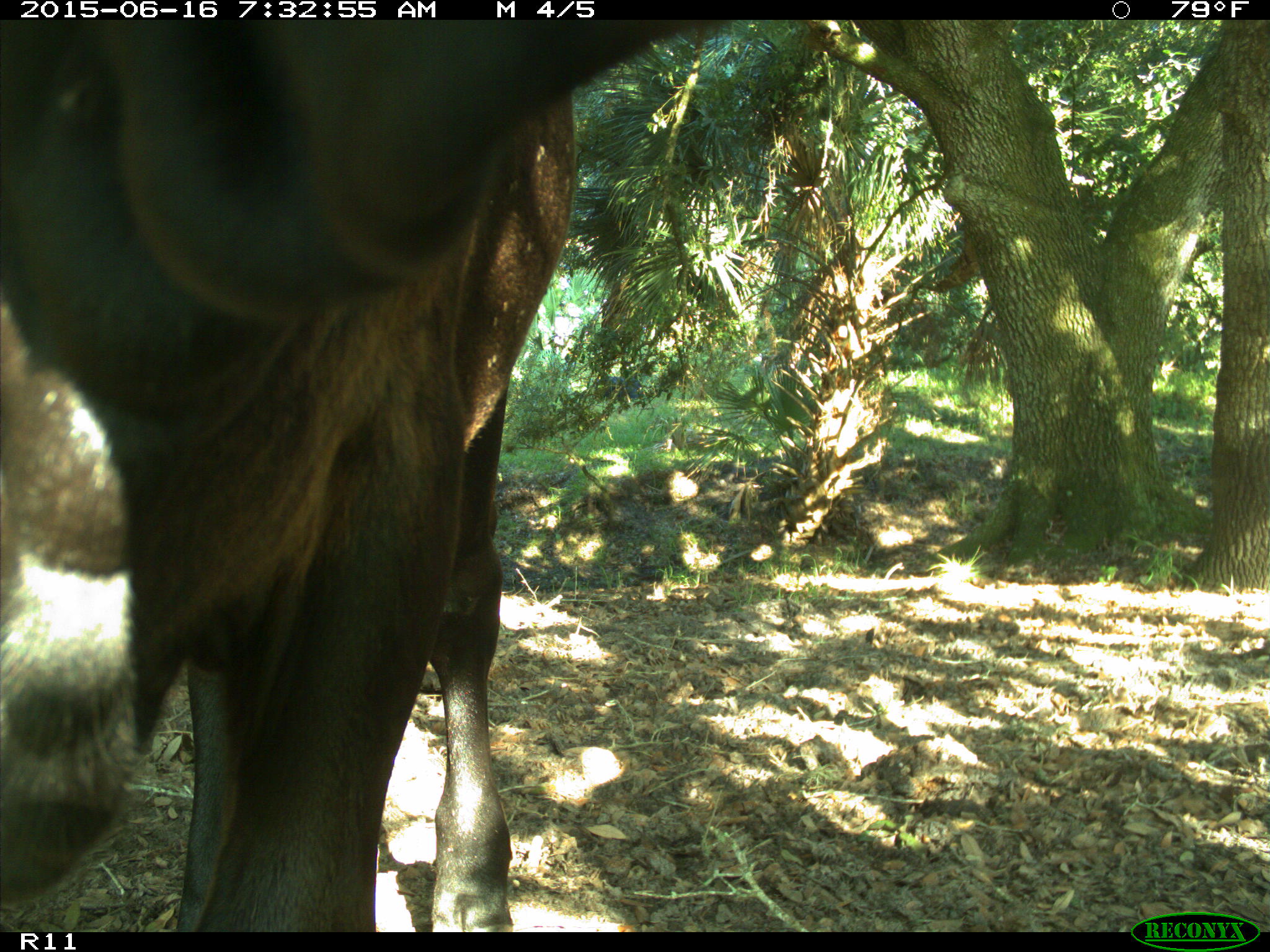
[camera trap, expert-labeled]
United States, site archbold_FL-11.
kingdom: Animalia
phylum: Chordata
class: Mammalia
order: Artiodactyla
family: Bovidae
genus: Bos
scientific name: Bos taurus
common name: domestic cow